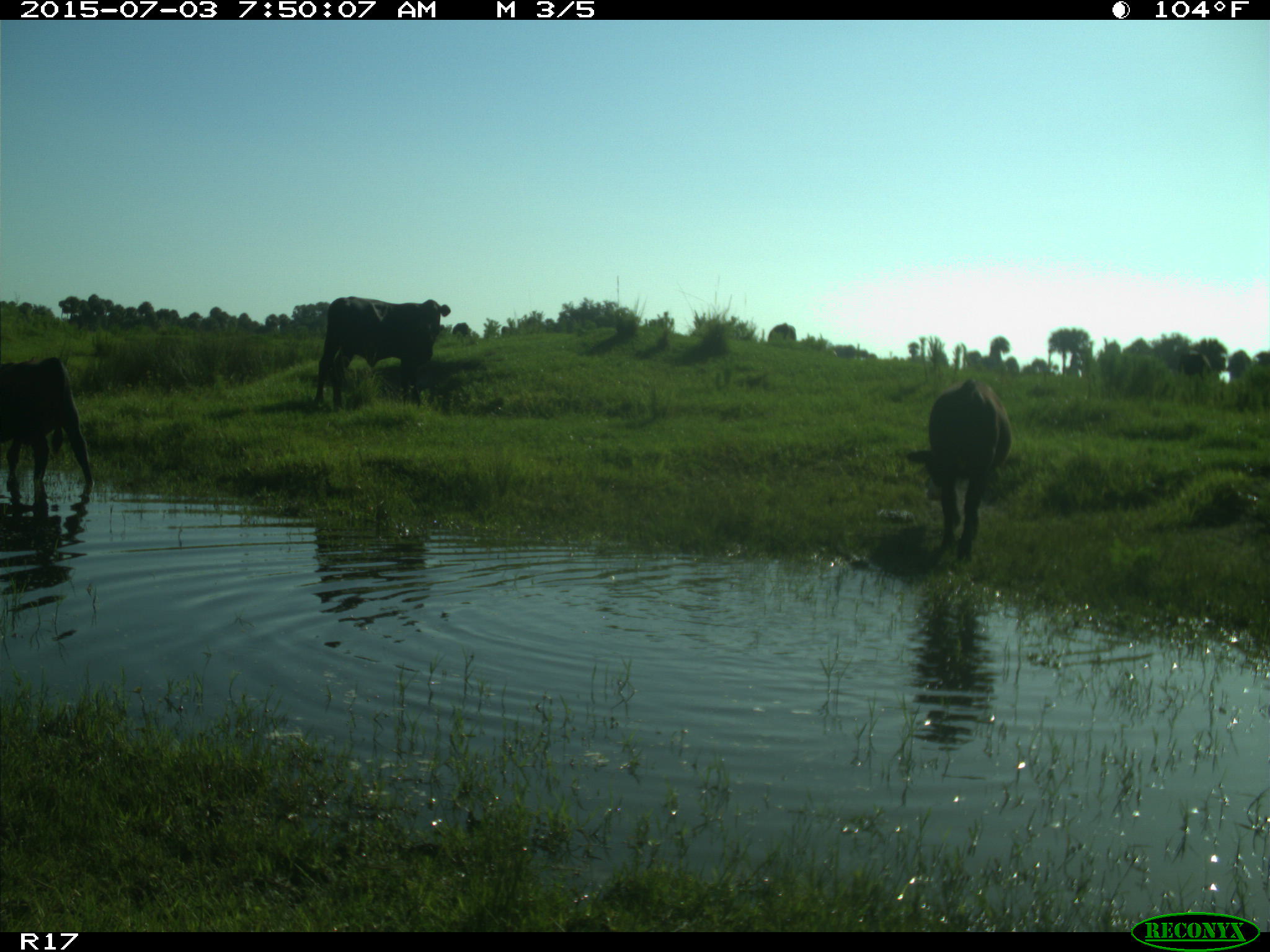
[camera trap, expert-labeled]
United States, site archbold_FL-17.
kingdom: Animalia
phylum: Chordata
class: Mammalia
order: Artiodactyla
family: Bovidae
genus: Bos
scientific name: Bos taurus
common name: domestic cow